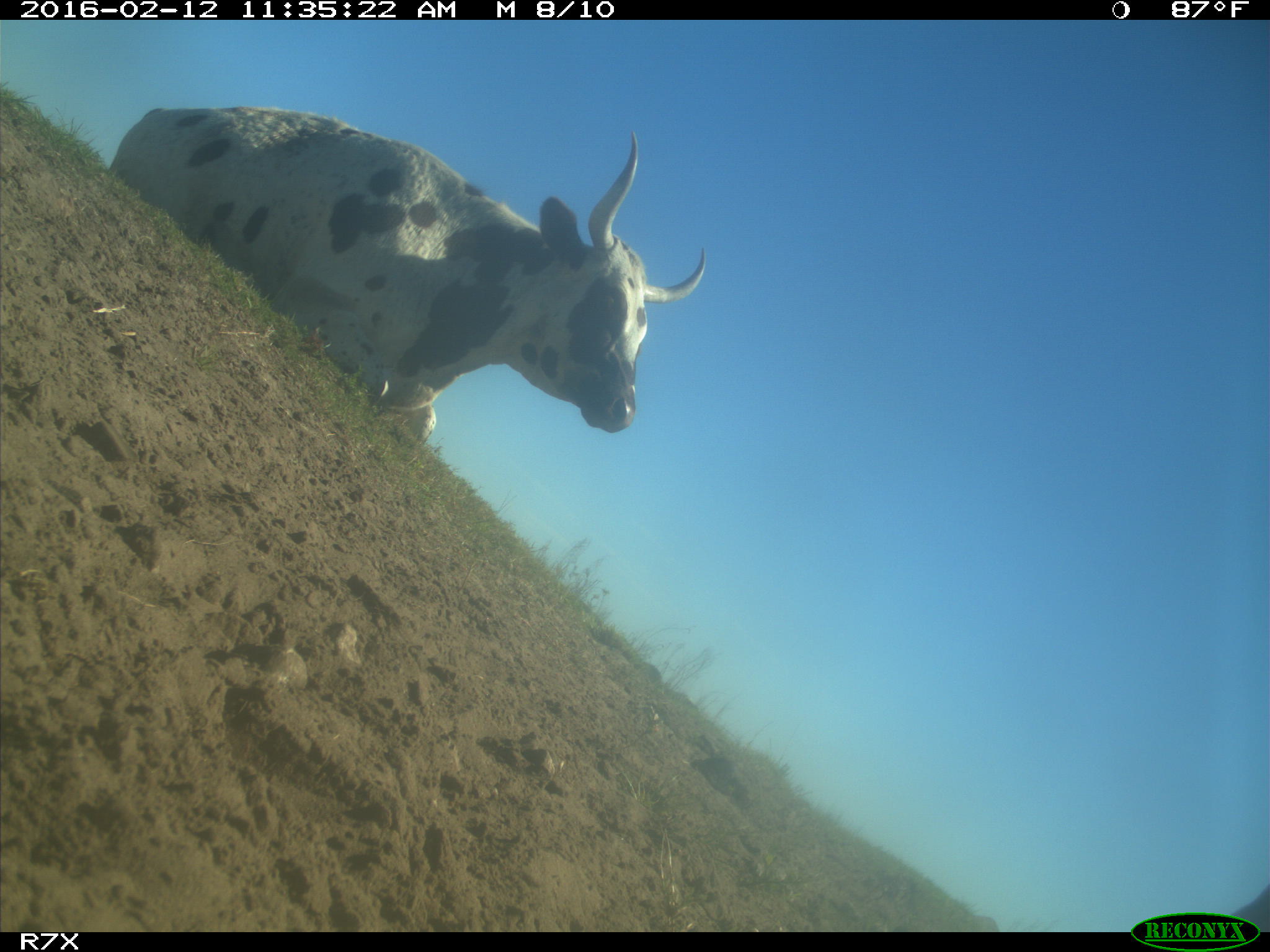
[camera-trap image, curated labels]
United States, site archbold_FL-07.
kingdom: Animalia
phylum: Chordata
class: Mammalia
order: Artiodactyla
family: Bovidae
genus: Bos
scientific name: Bos taurus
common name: domestic cow